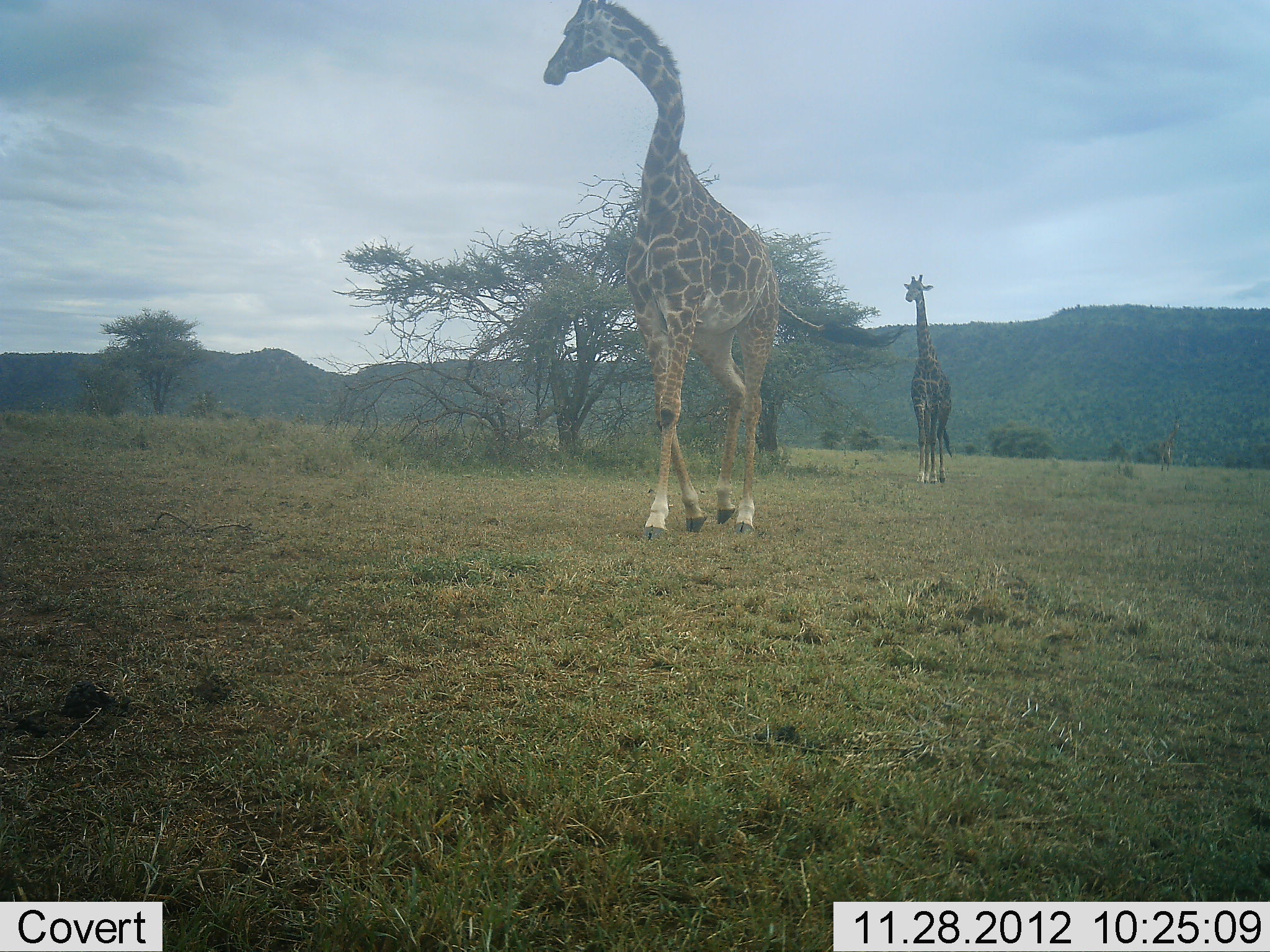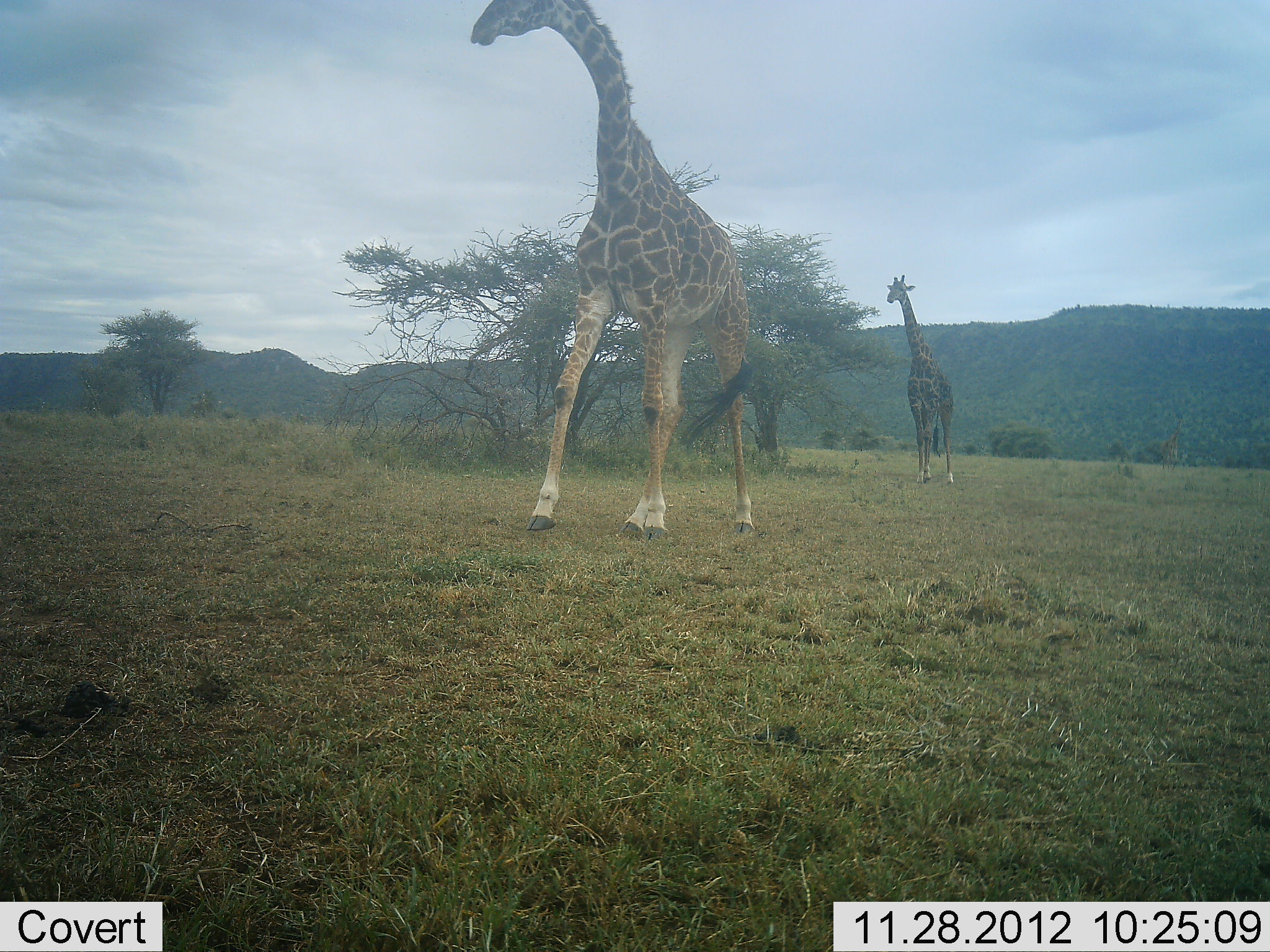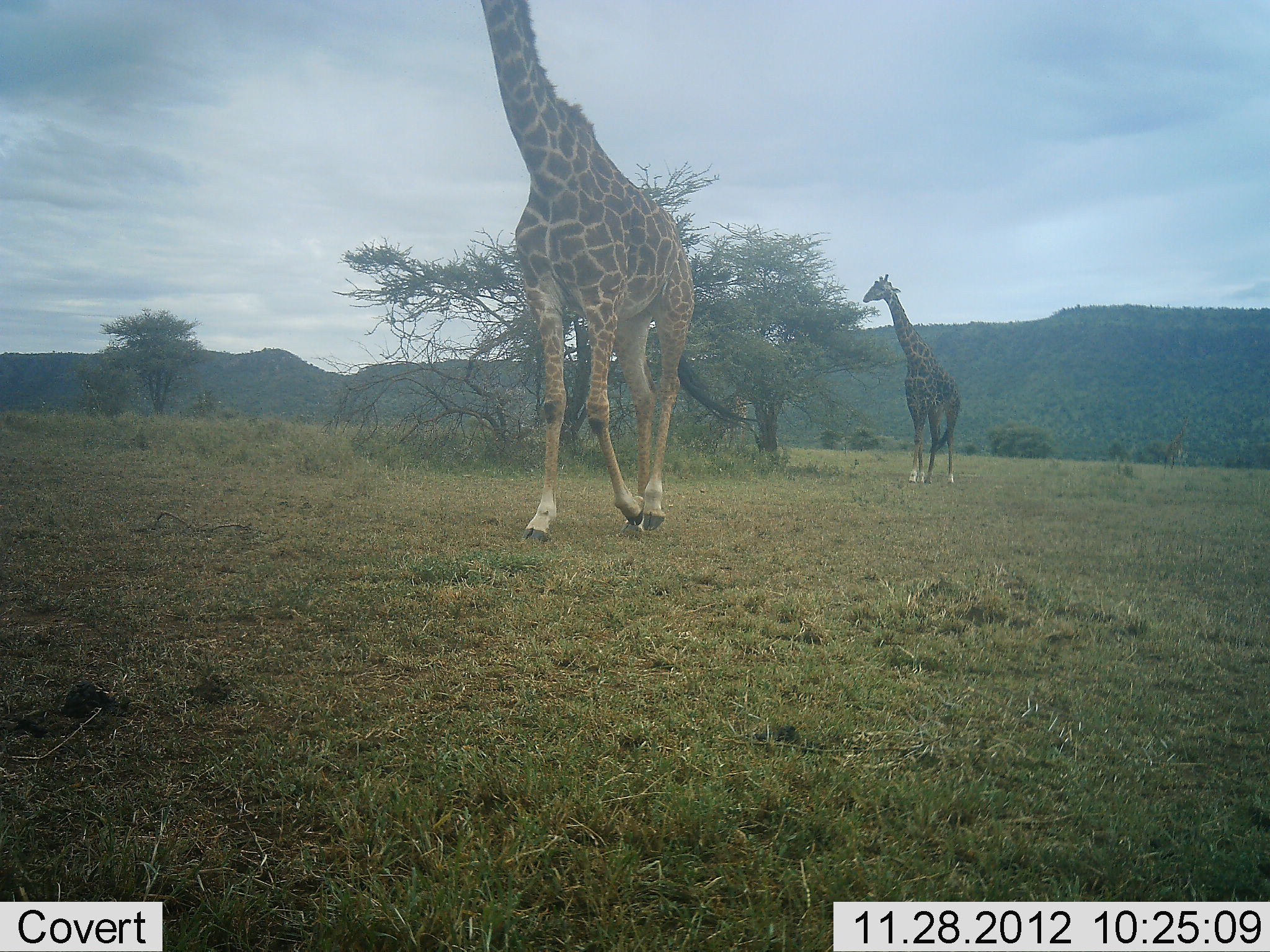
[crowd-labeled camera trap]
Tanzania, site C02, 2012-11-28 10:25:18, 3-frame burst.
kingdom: Animalia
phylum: Chordata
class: Mammalia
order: Artiodactyla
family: Giraffidae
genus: Giraffa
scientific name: Giraffa camelopardalis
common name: giraffe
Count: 2.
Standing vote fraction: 10%.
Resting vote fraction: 0%.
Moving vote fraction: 95%.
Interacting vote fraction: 0%.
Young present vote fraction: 5%.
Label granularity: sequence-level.